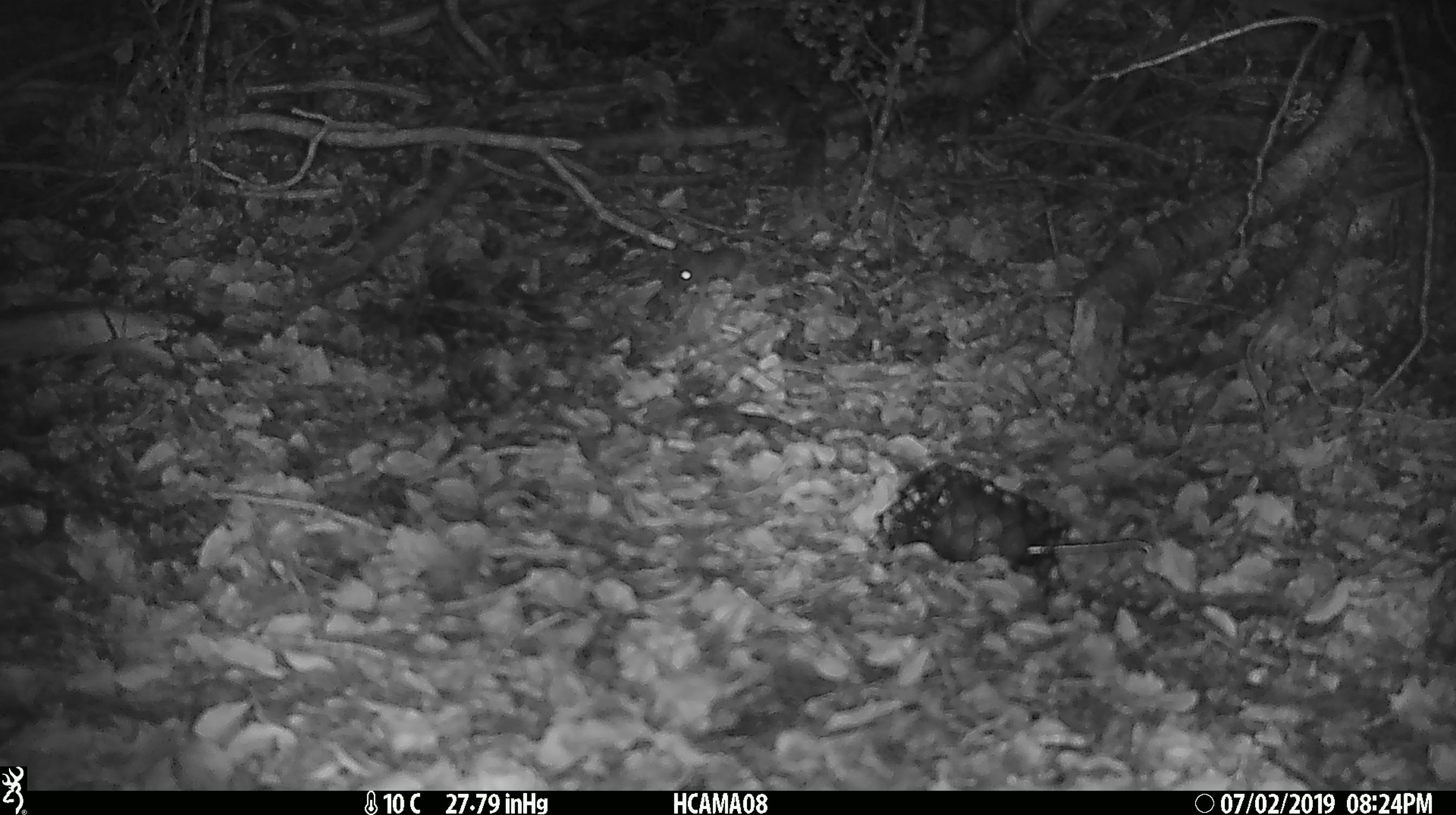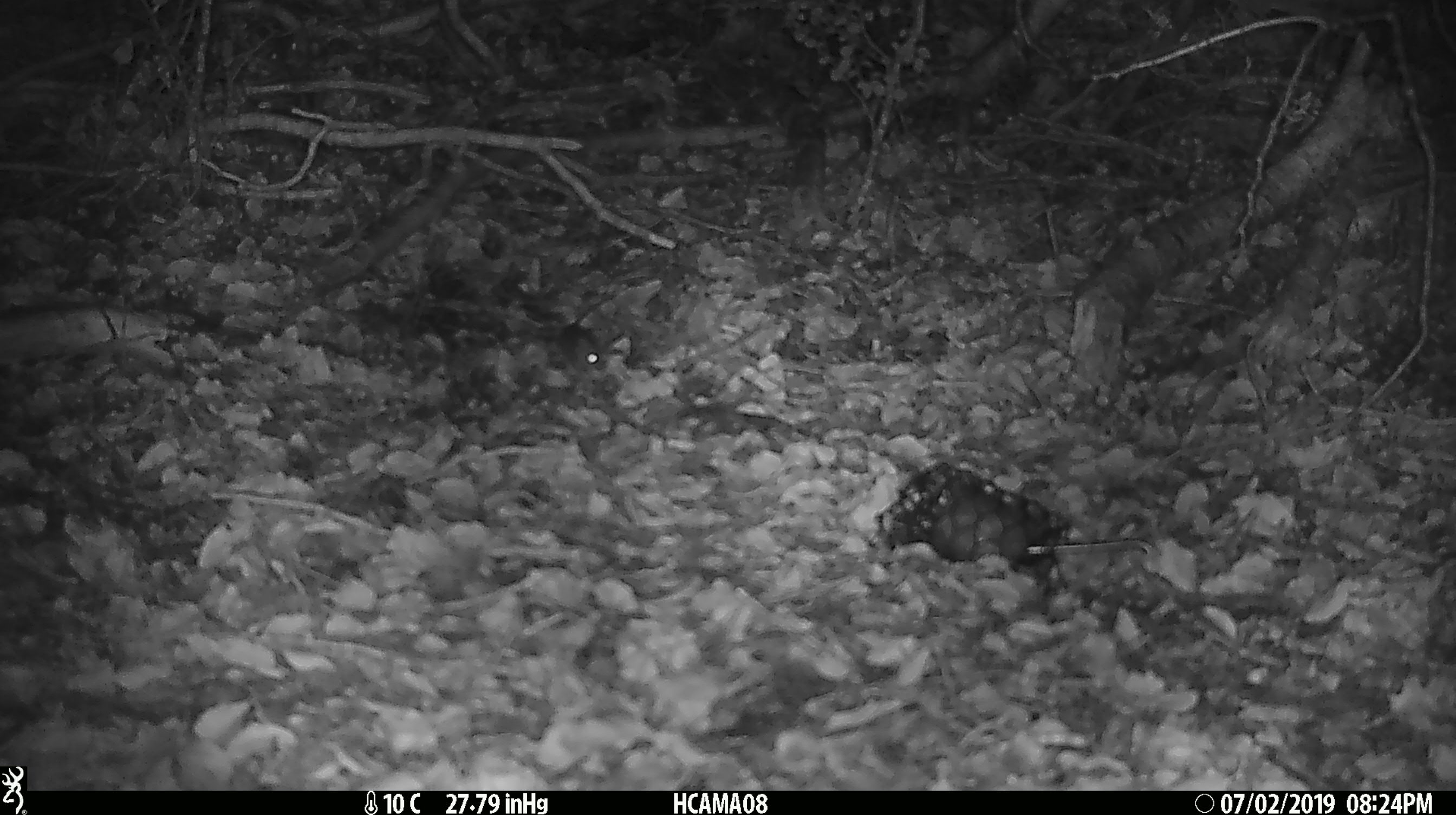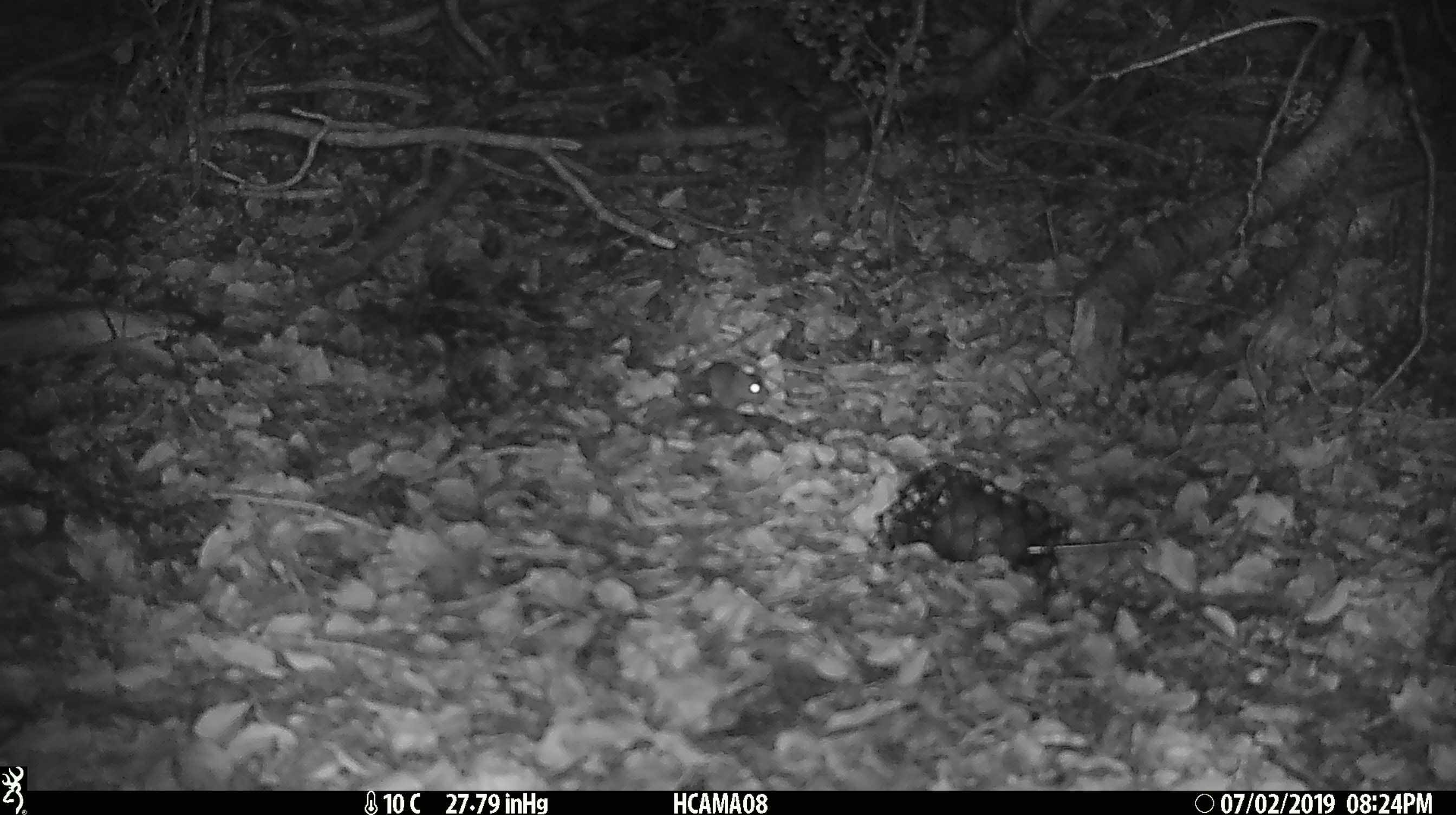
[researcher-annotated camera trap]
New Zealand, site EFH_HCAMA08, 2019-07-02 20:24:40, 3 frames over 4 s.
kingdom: Animalia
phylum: Chordata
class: Mammalia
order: Rodentia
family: Muridae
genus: Mus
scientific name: Mus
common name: mouse